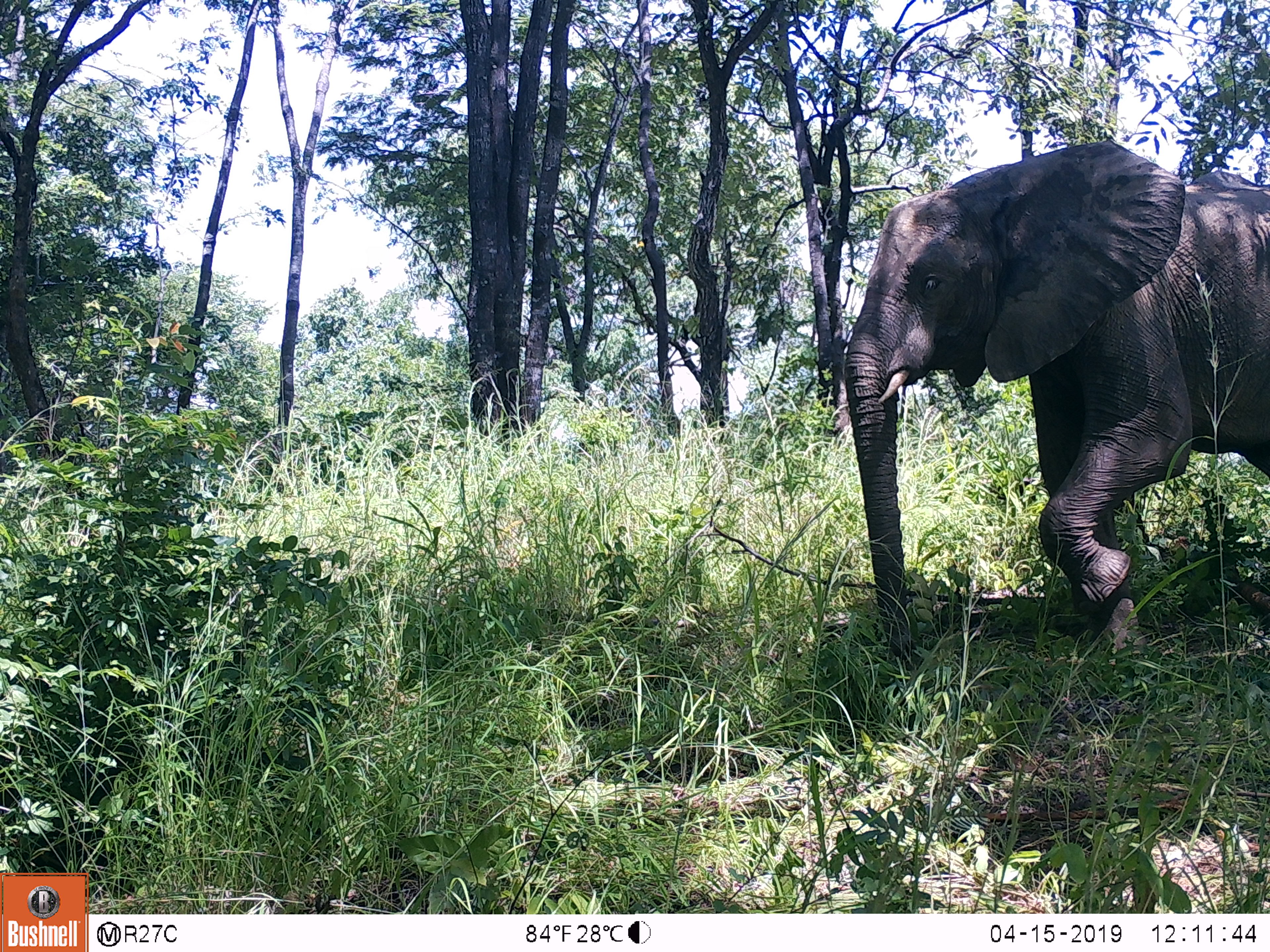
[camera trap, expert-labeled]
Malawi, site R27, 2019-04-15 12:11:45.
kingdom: Animalia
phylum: Chordata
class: Mammalia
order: Proboscidea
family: Elephantidae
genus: Loxodonta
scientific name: Loxodonta africana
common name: african savanna elephant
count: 1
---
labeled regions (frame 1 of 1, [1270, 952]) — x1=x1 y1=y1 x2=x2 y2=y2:
african savanna elephant: x1=804 y1=122 x2=1266 y2=713